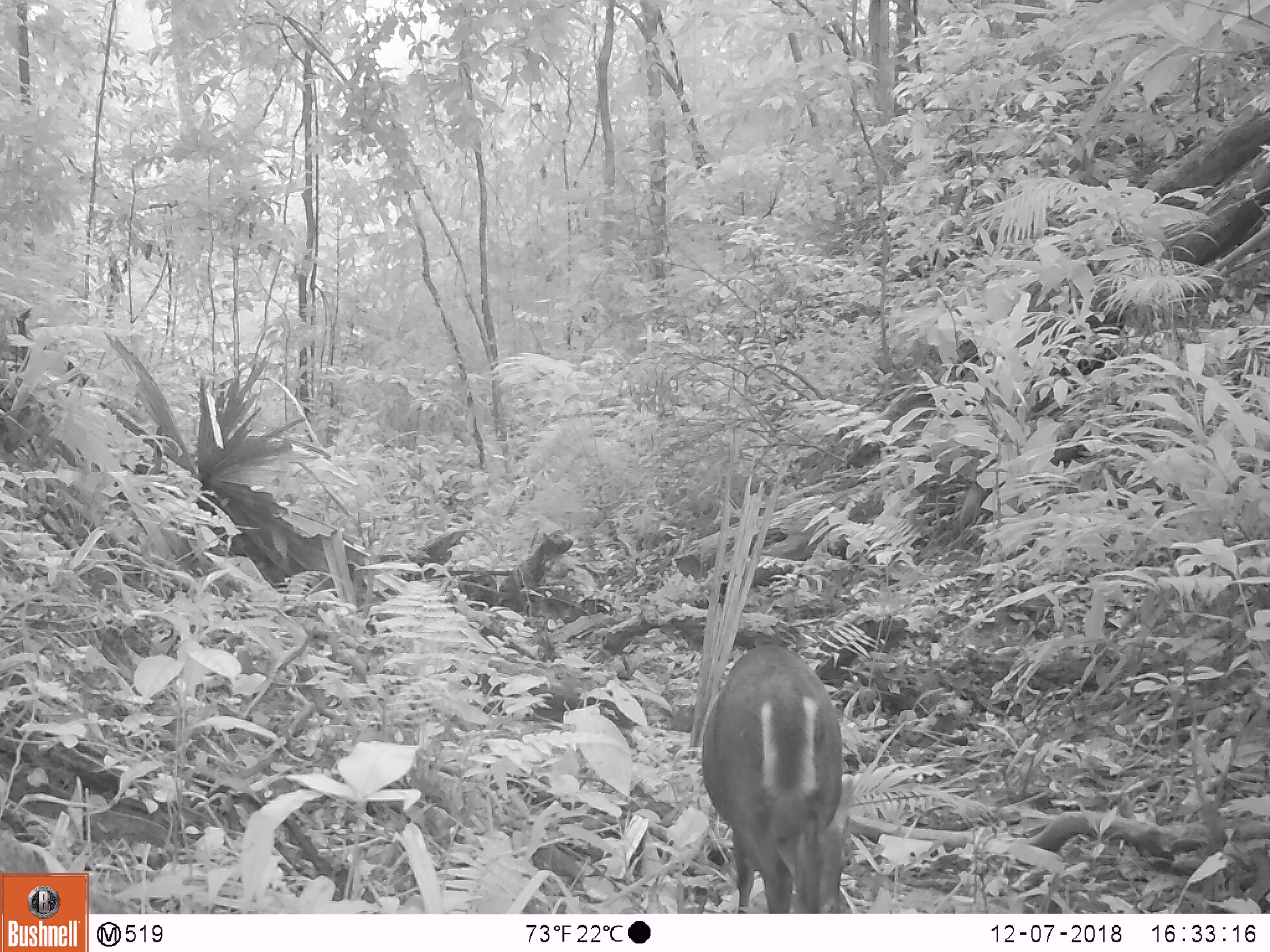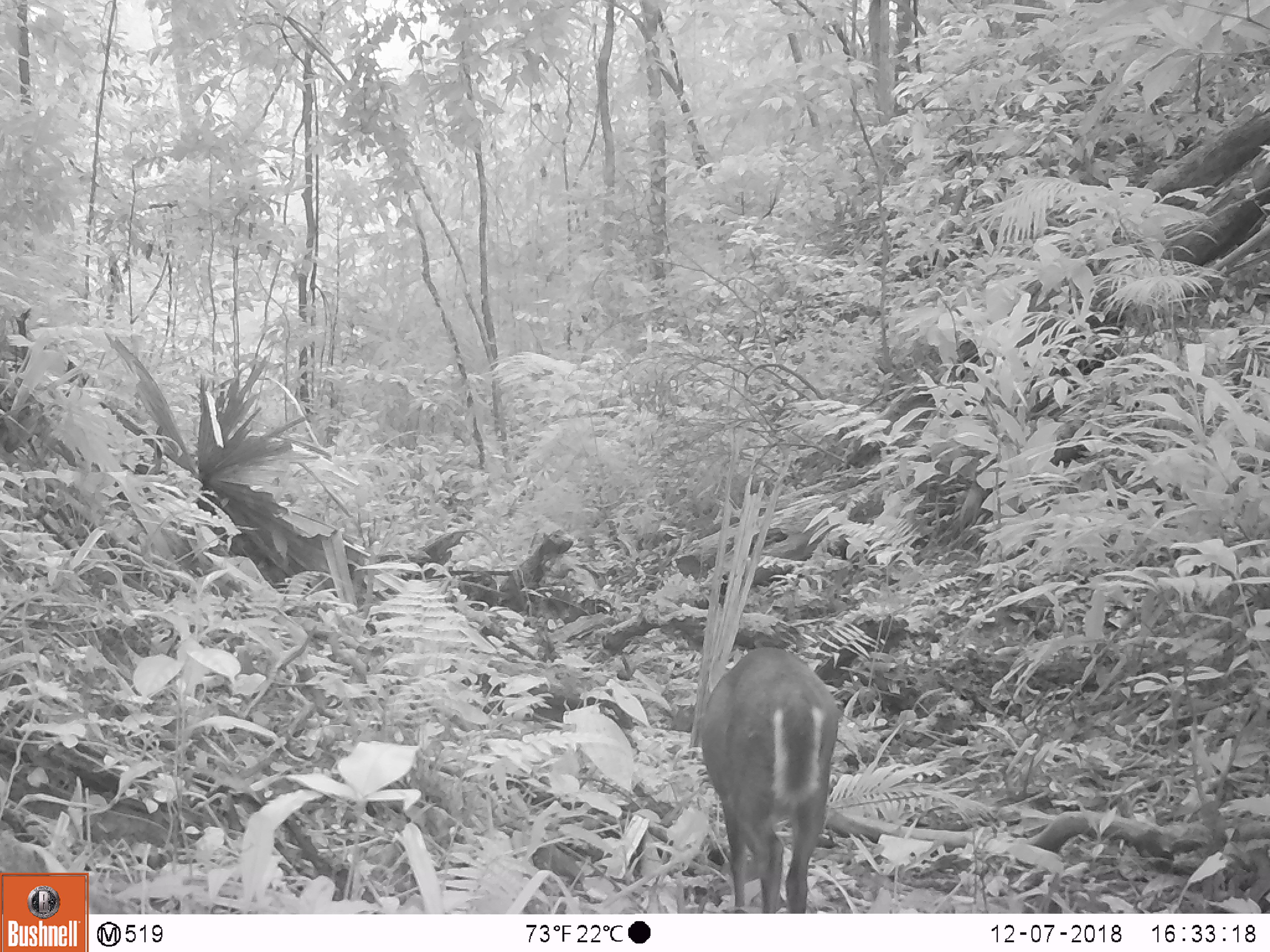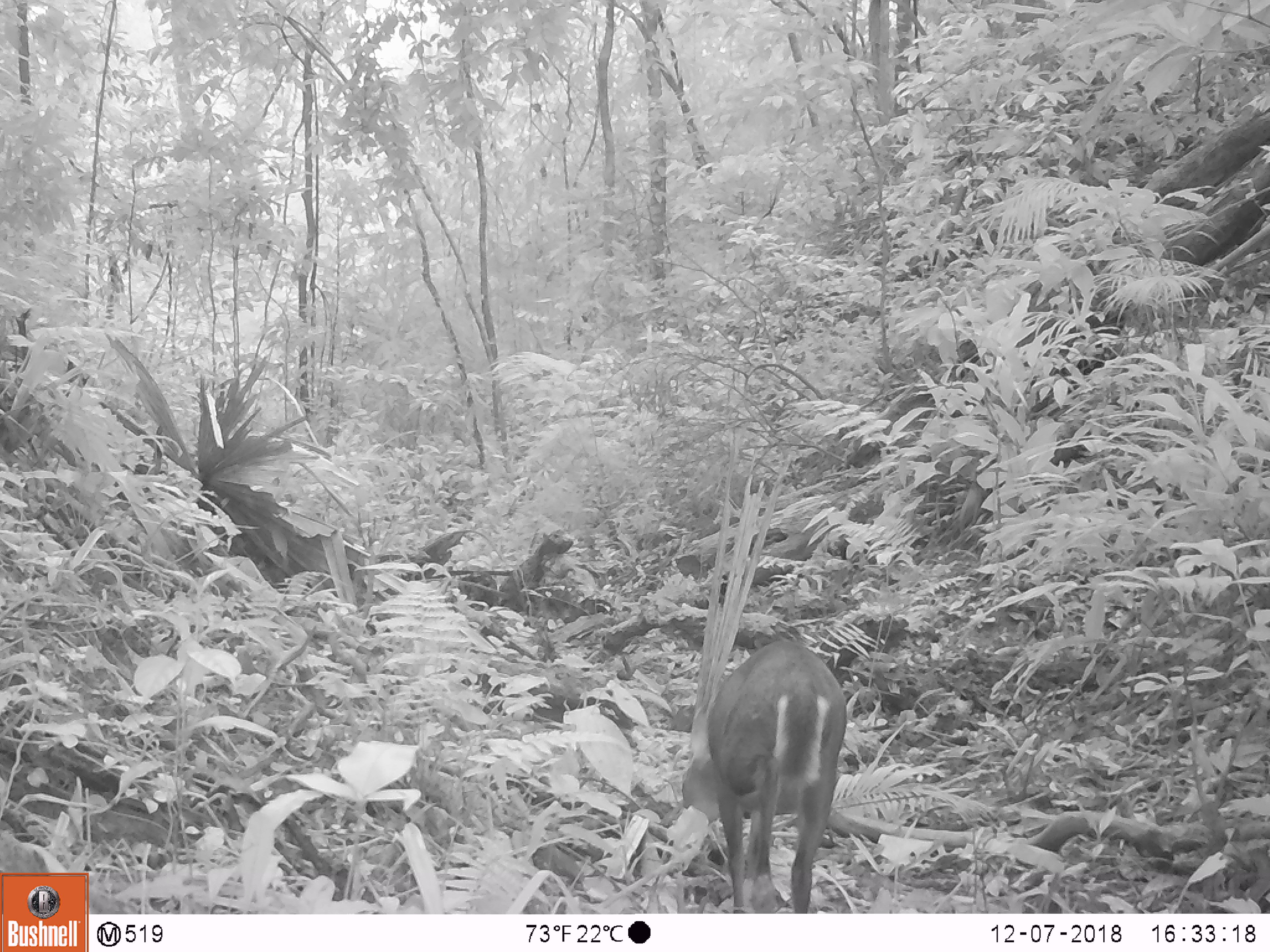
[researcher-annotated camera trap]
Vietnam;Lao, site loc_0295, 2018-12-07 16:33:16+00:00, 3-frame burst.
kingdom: Animalia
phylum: Chordata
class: Mammalia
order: Artiodactyla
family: Cervidae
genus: Muntiacus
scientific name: Muntiacus rooseveltorum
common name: roosevelt's muntjac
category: roosevelts muntjac group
Roosevelts muntjac group (roosevelt's muntjac) (Muntiacus rooseveltorum). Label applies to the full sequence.